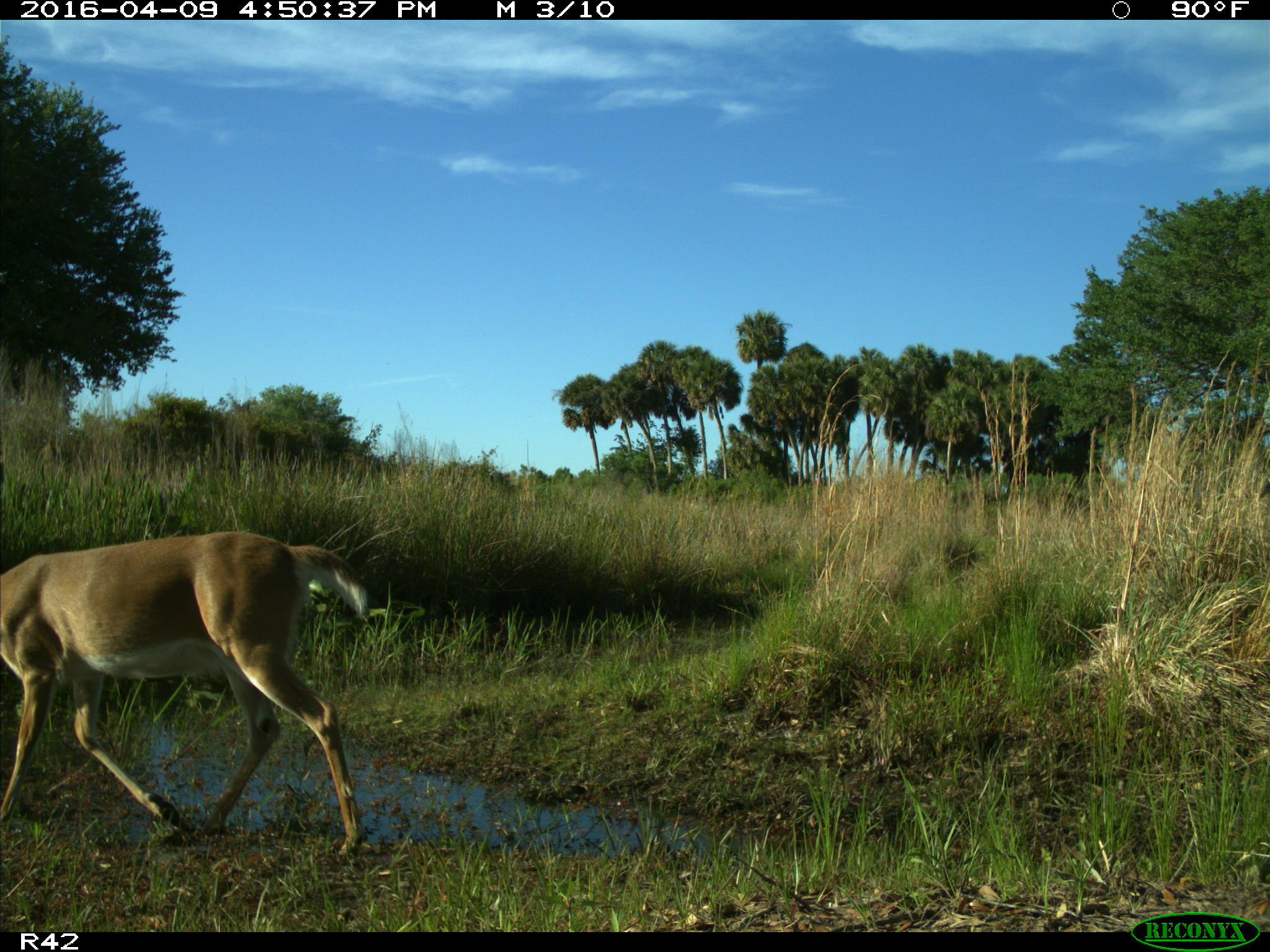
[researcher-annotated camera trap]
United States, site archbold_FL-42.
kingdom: Animalia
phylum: Chordata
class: Mammalia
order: Artiodactyla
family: Cervidae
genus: Odocoileus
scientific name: Odocoileus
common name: deer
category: unidentified deer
Unidentified deer (deer) (Odocoileus).